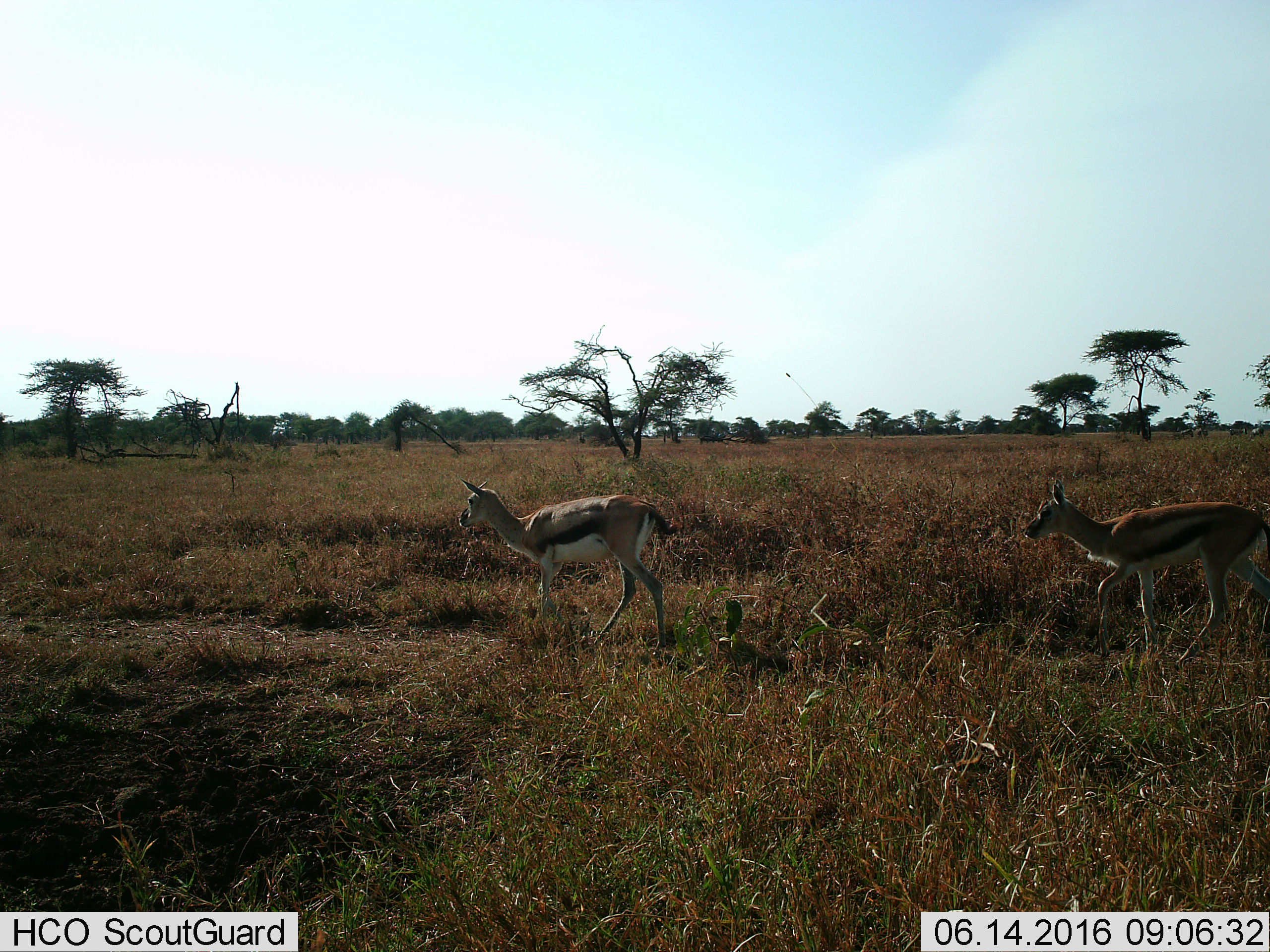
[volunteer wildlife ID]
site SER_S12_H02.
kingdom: Animalia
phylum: Chordata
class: Mammalia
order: Artiodactyla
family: Bovidae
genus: Eudorcas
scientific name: Eudorcas thomsonii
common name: thomson's gazelle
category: gazellethomsons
Gazellethomsons (thomson's gazelle) (Eudorcas thomsonii), count 2. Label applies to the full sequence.